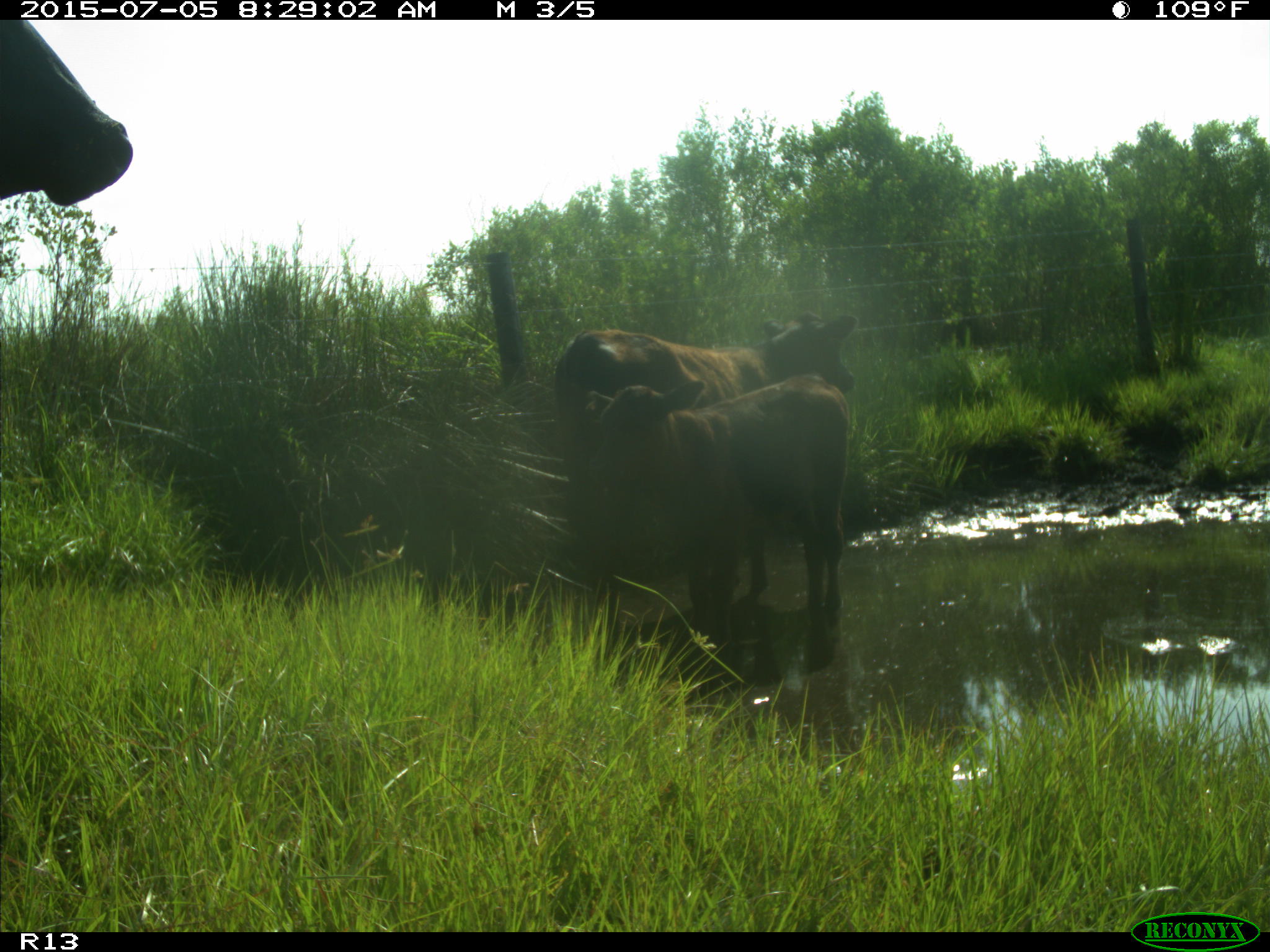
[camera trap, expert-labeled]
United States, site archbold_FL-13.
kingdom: Animalia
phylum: Chordata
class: Mammalia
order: Artiodactyla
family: Bovidae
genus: Bos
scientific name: Bos taurus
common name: domestic cow